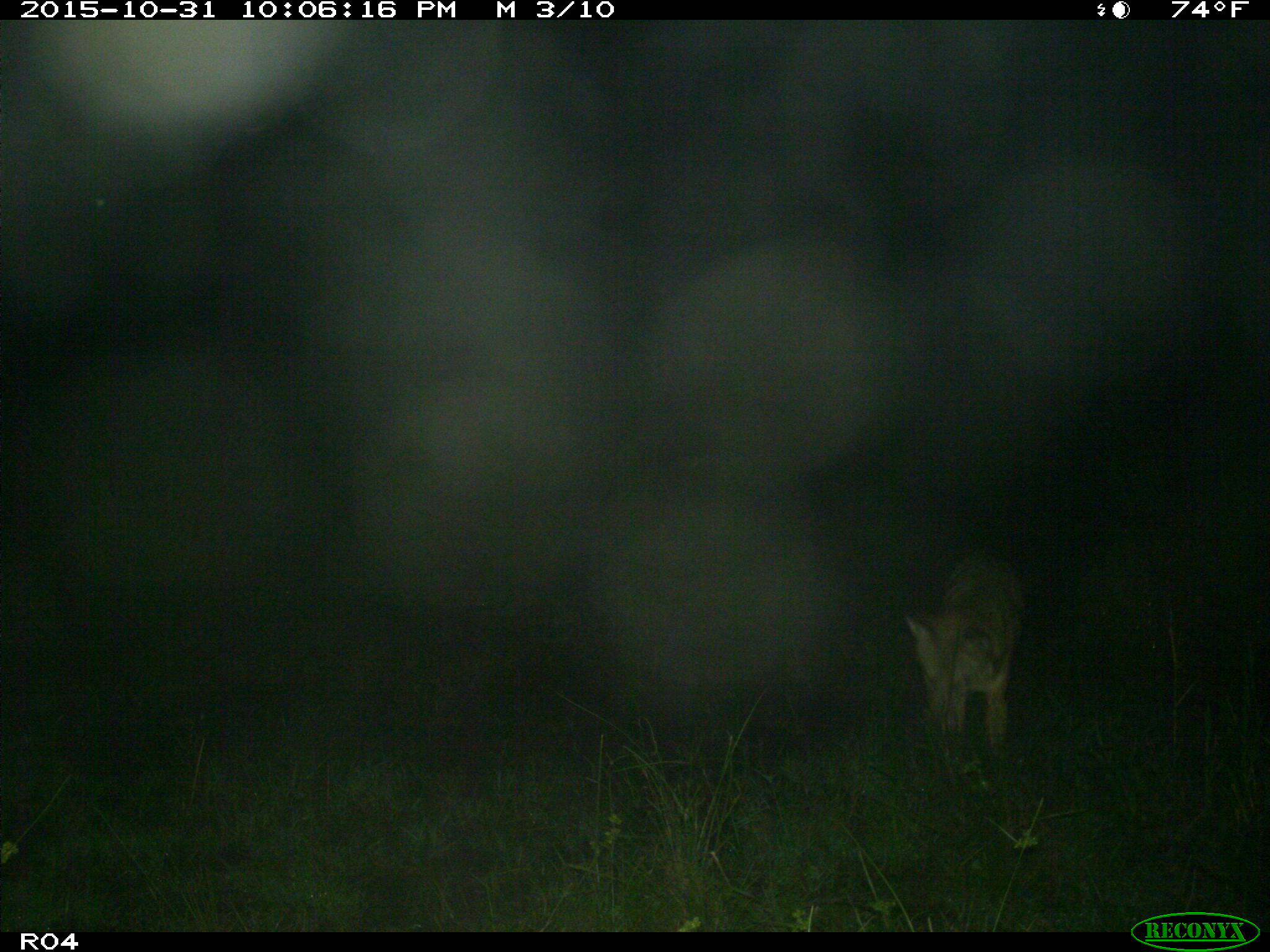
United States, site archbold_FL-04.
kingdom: Animalia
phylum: Chordata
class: Mammalia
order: Carnivora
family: Canidae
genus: Canis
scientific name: Canis latrans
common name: coyote